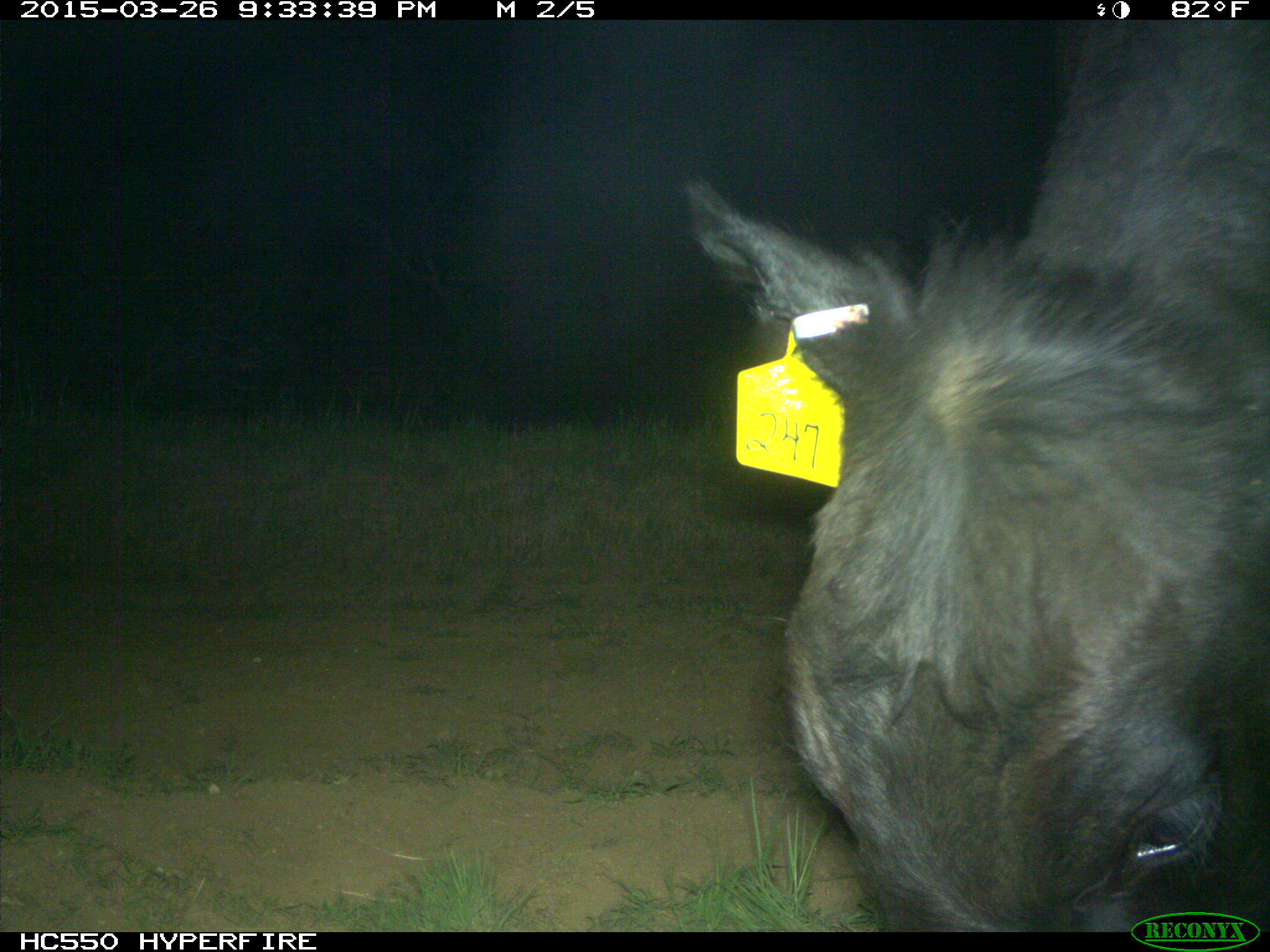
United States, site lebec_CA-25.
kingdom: Animalia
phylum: Chordata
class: Mammalia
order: Artiodactyla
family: Bovidae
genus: Bos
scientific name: Bos taurus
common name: domestic cow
Bos taurus (domestic cow).